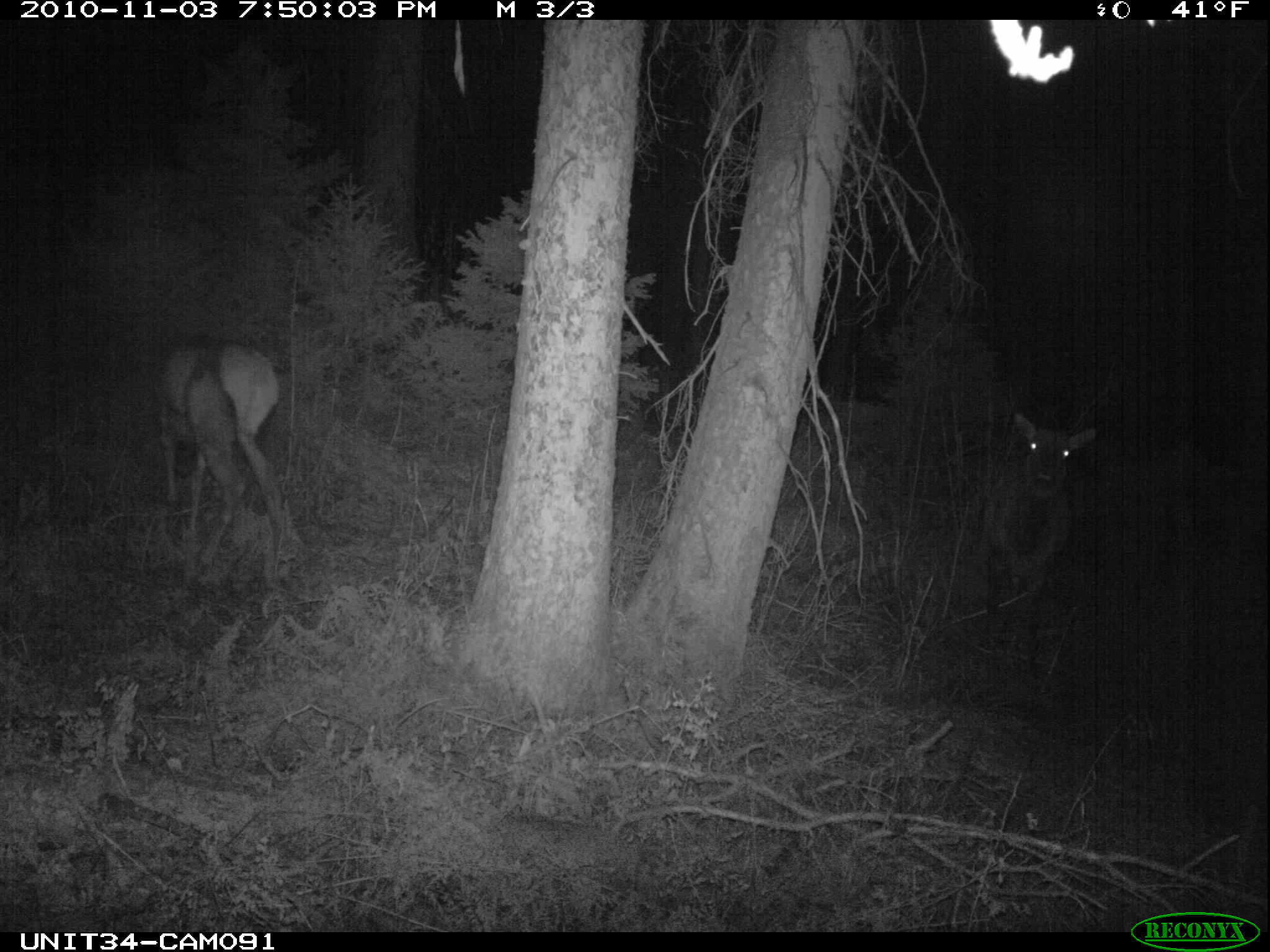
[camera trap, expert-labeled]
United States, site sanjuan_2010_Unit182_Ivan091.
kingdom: Animalia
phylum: Chordata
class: Mammalia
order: Artiodactyla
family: Cervidae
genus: Cervus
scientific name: Cervus elaphus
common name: red deer